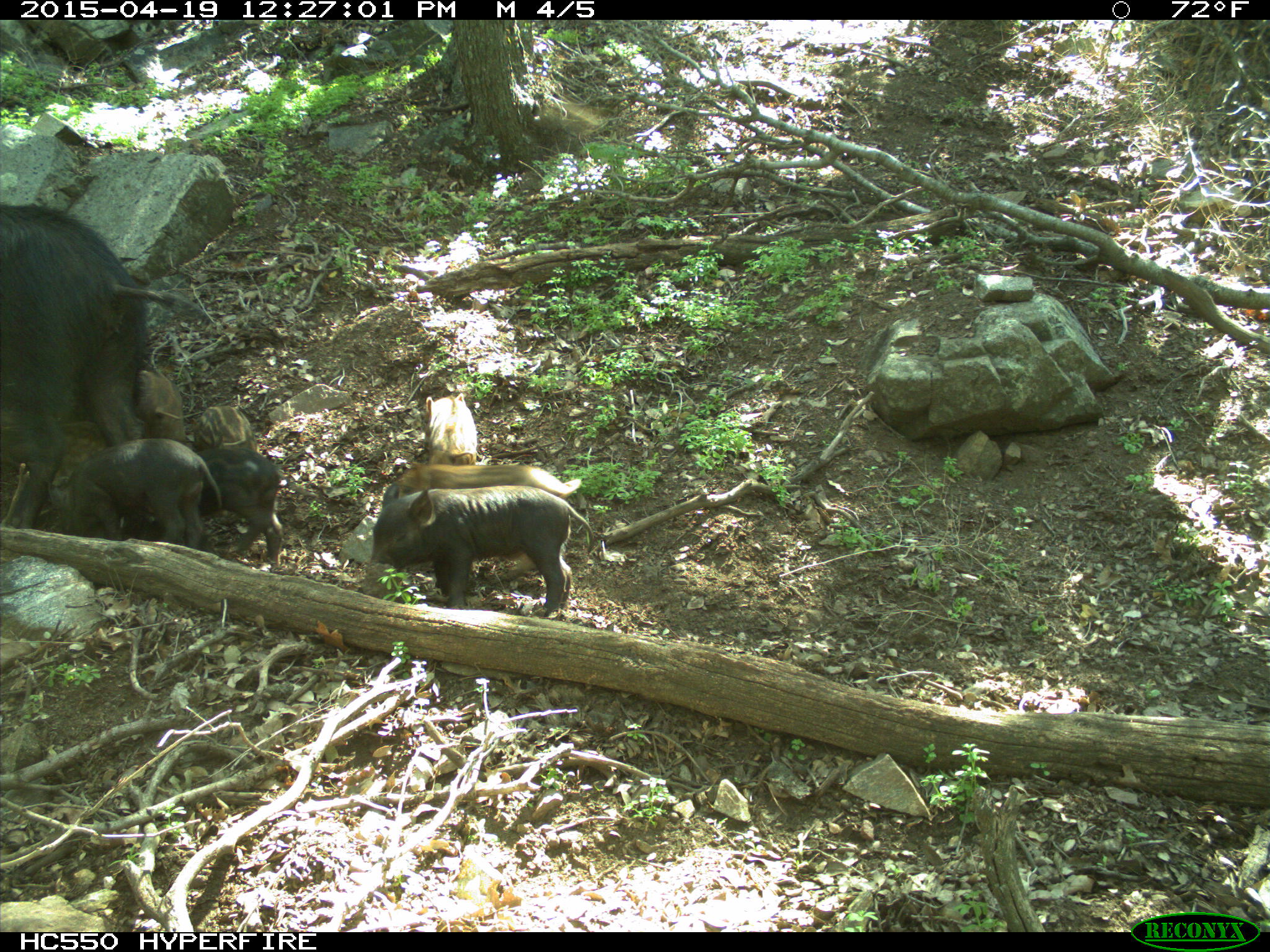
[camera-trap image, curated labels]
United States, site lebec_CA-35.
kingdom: Animalia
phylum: Chordata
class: Mammalia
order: Artiodactyla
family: Suidae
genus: Sus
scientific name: Sus scrofa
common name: wild boar